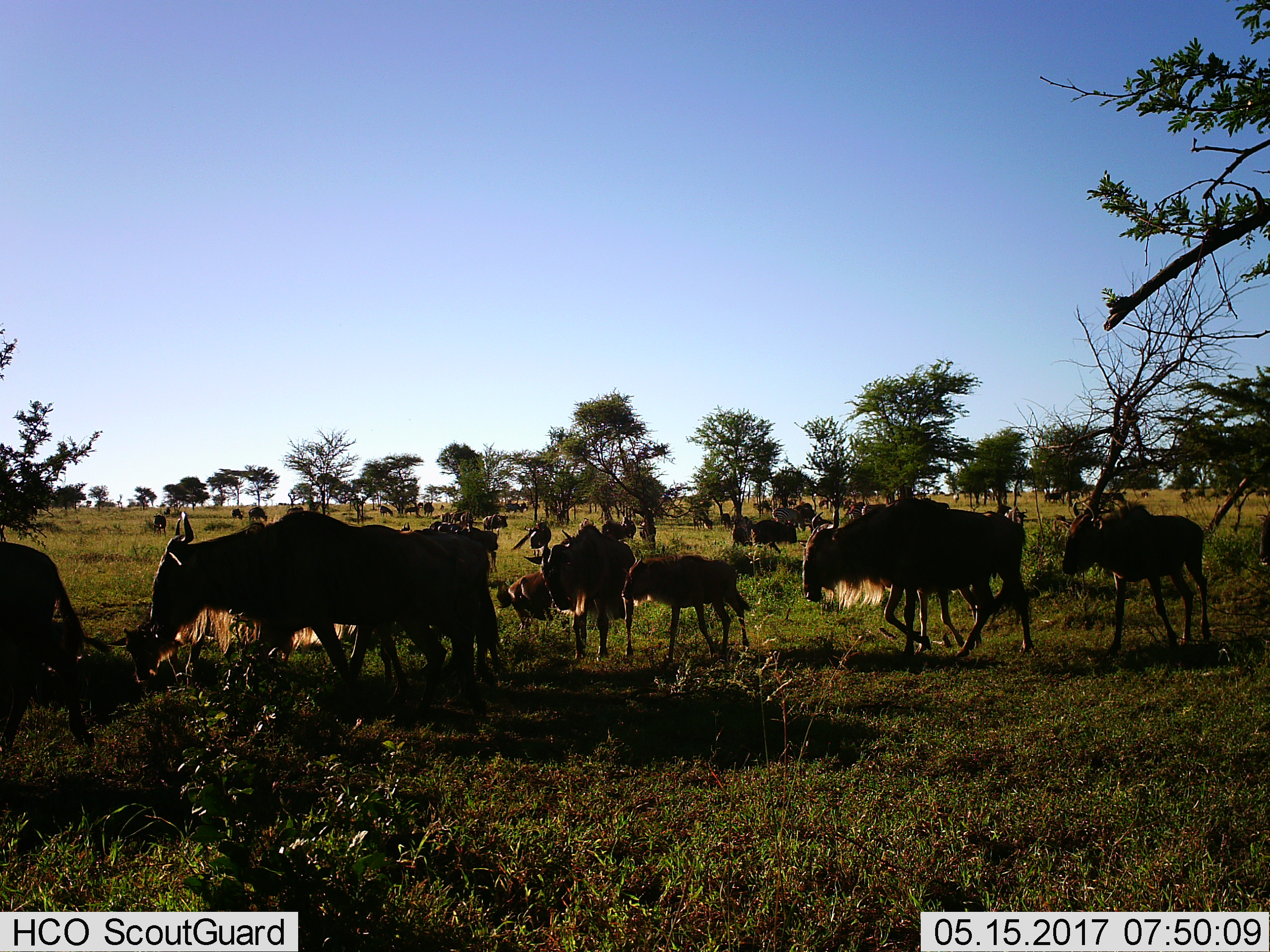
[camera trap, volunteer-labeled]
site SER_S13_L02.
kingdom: Animalia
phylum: Chordata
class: Mammalia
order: Artiodactyla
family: Bovidae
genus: Connochaetes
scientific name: Connochaetes taurinus taurinus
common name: blue wildebeest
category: wildebeestblue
Wildebeestblue (blue wildebeest) (Connochaetes taurinus taurinus), count 11-50. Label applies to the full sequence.